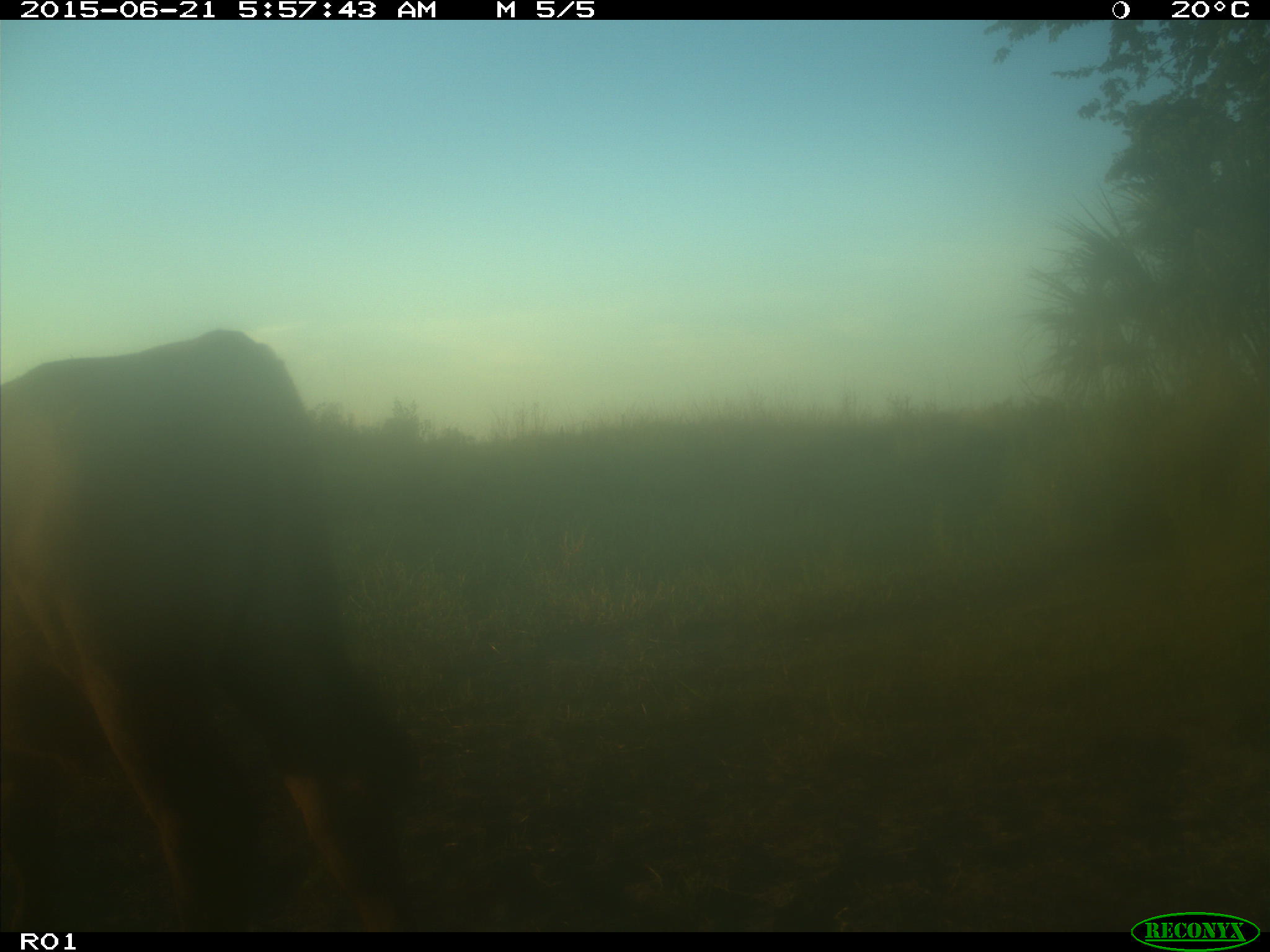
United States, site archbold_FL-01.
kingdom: Animalia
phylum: Chordata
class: Mammalia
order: Artiodactyla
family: Bovidae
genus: Bos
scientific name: Bos taurus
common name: domestic cow